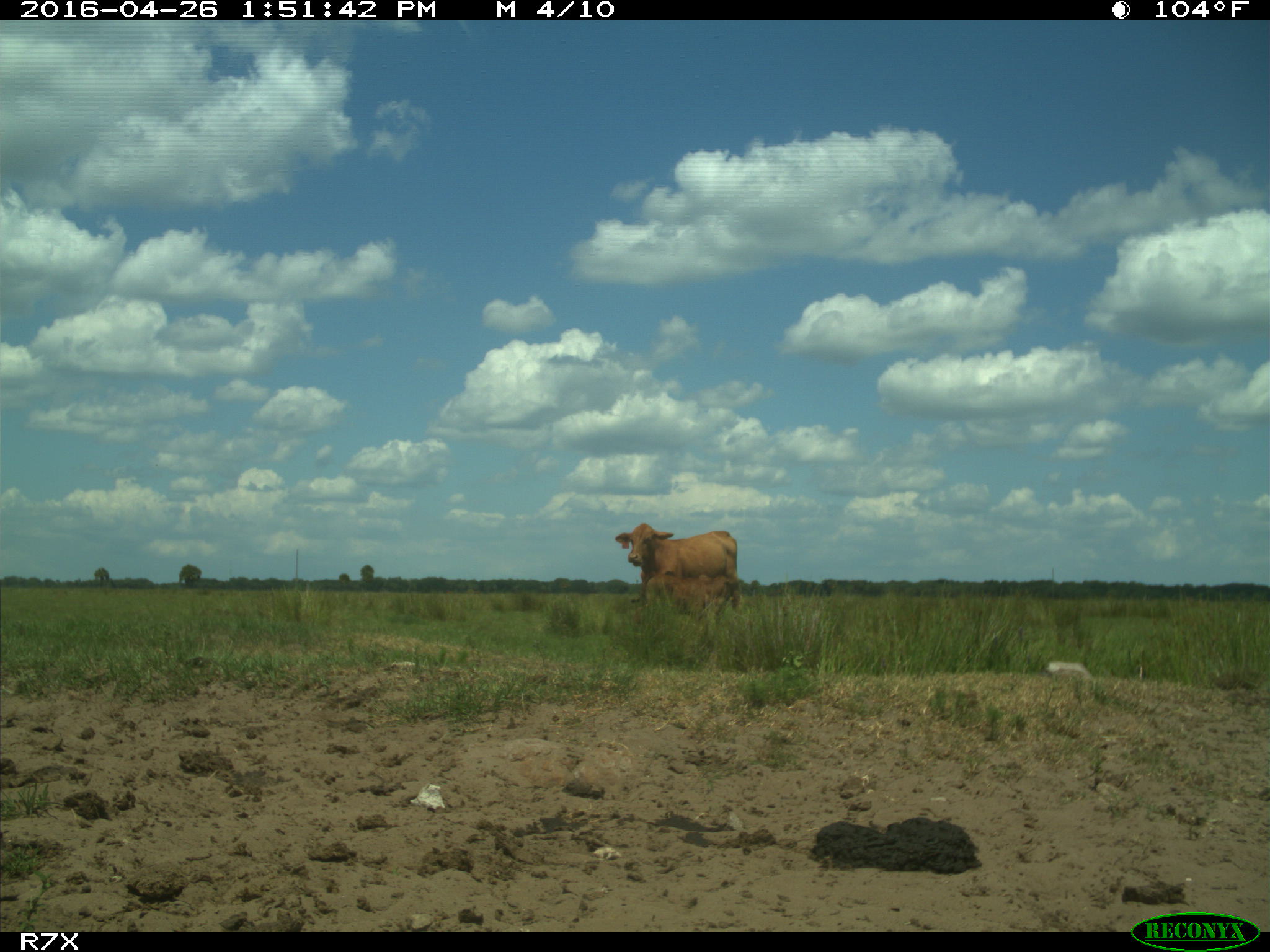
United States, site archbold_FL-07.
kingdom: Animalia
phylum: Chordata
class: Mammalia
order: Artiodactyla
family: Bovidae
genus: Bos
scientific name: Bos taurus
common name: domestic cow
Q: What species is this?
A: Bos taurus (domestic cow).